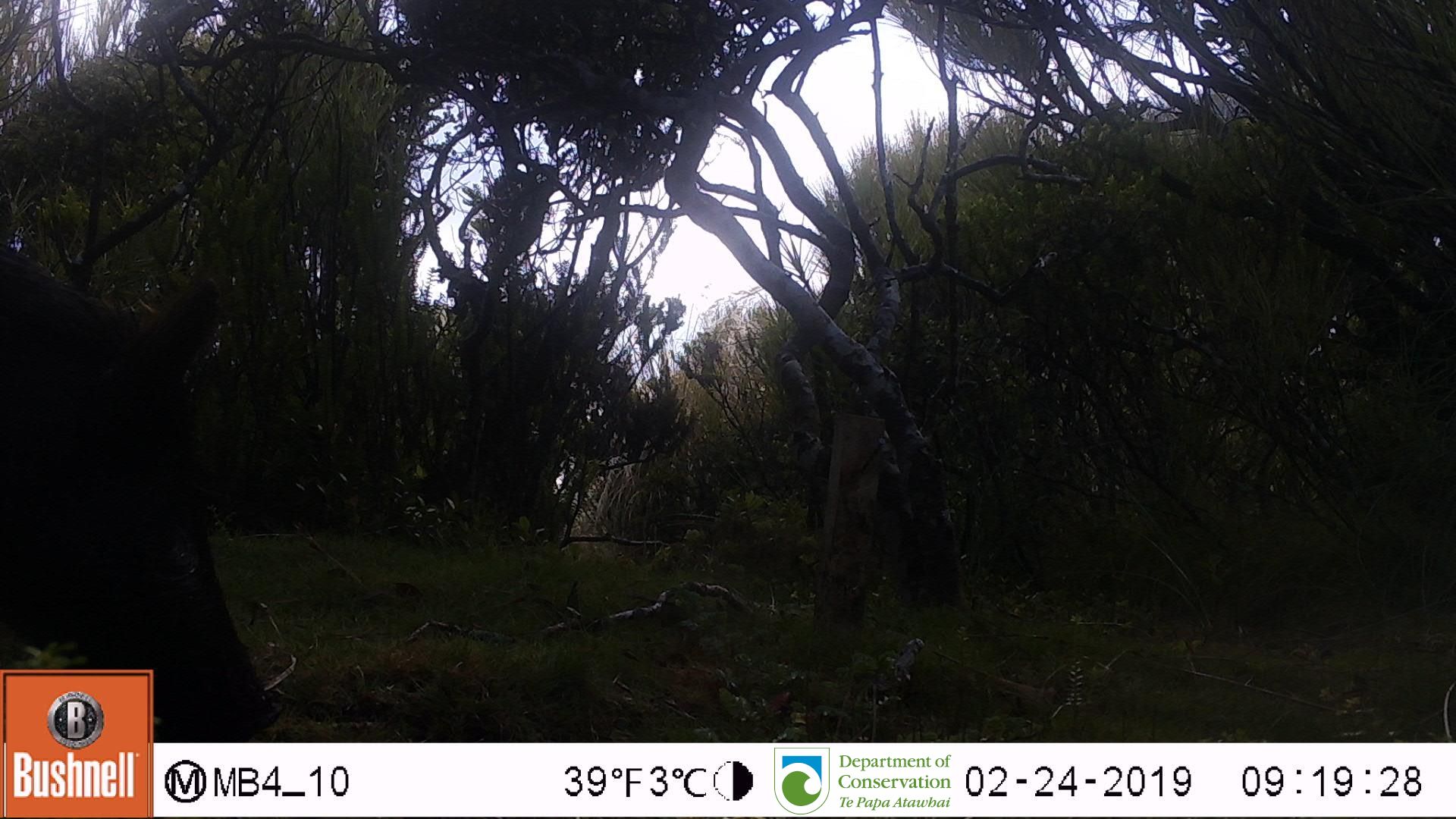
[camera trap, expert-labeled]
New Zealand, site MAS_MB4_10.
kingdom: Animalia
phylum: Chordata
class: Mammalia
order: Artiodactyla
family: Suidae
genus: Sus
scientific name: Sus scrofa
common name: pig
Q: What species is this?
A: Pig (Sus scrofa).